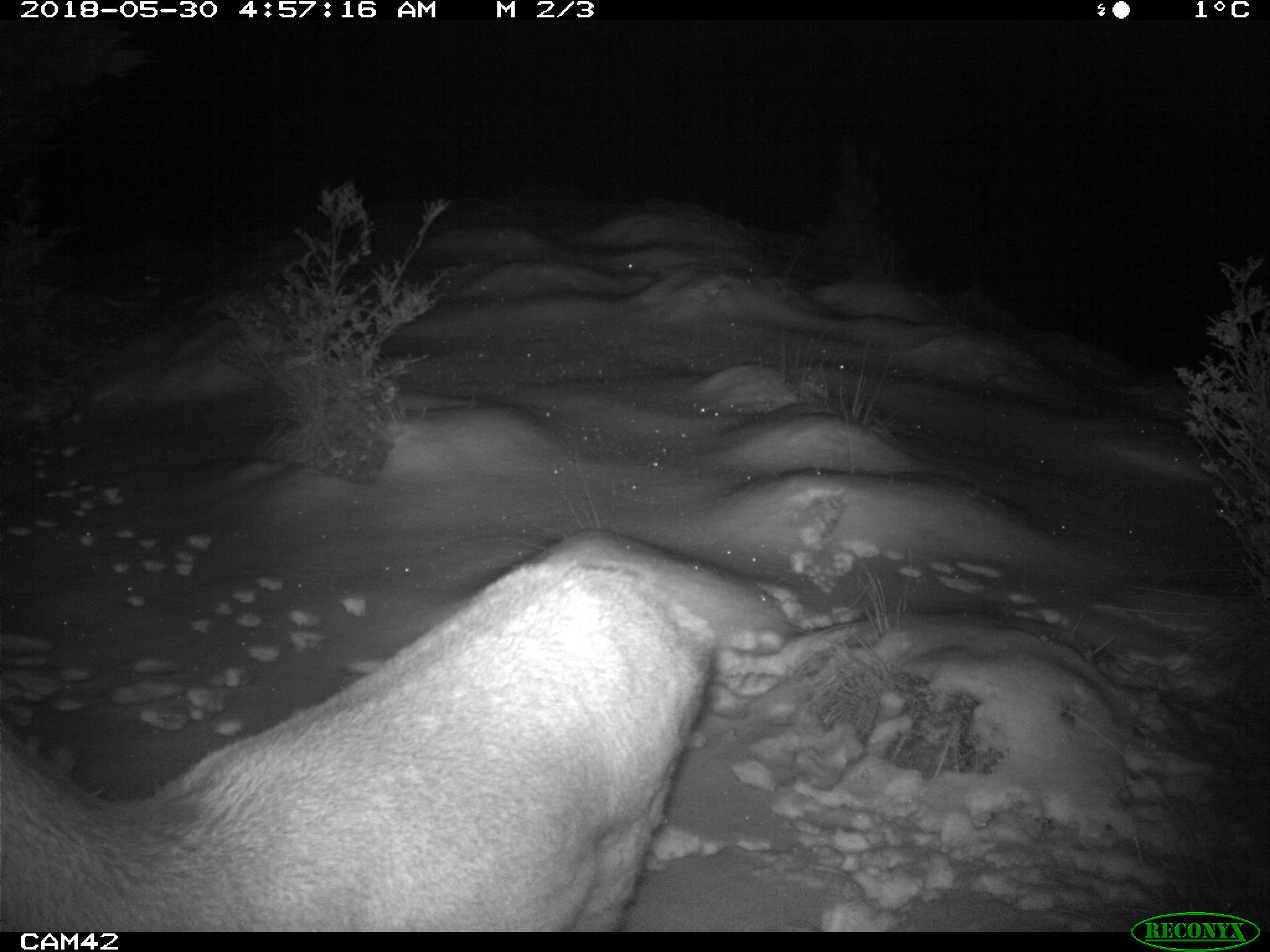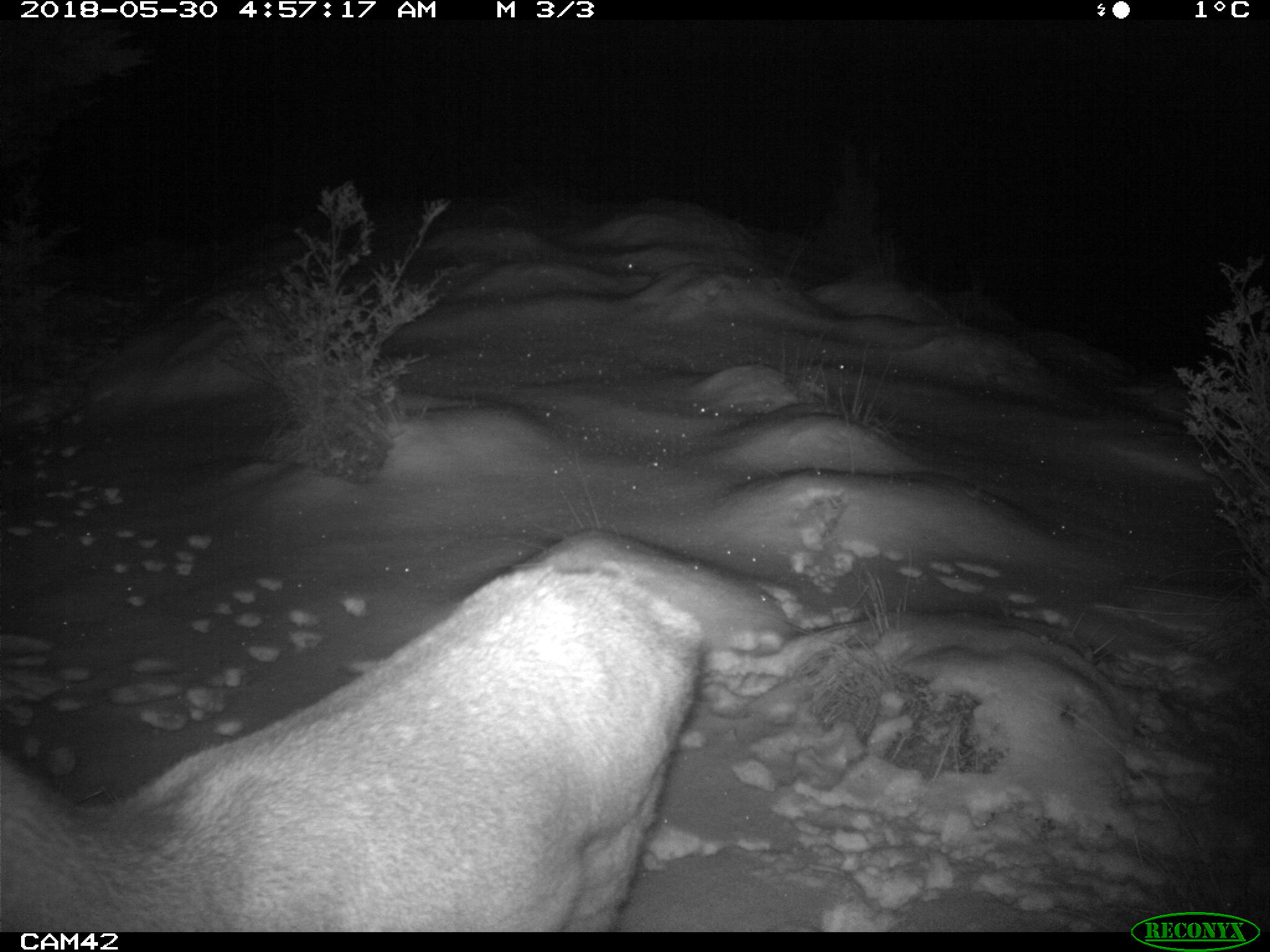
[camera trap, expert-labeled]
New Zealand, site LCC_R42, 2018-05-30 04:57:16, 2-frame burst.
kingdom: Animalia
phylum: Chordata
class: Mammalia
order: Artiodactyla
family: Cervidae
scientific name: Cervidae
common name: deer